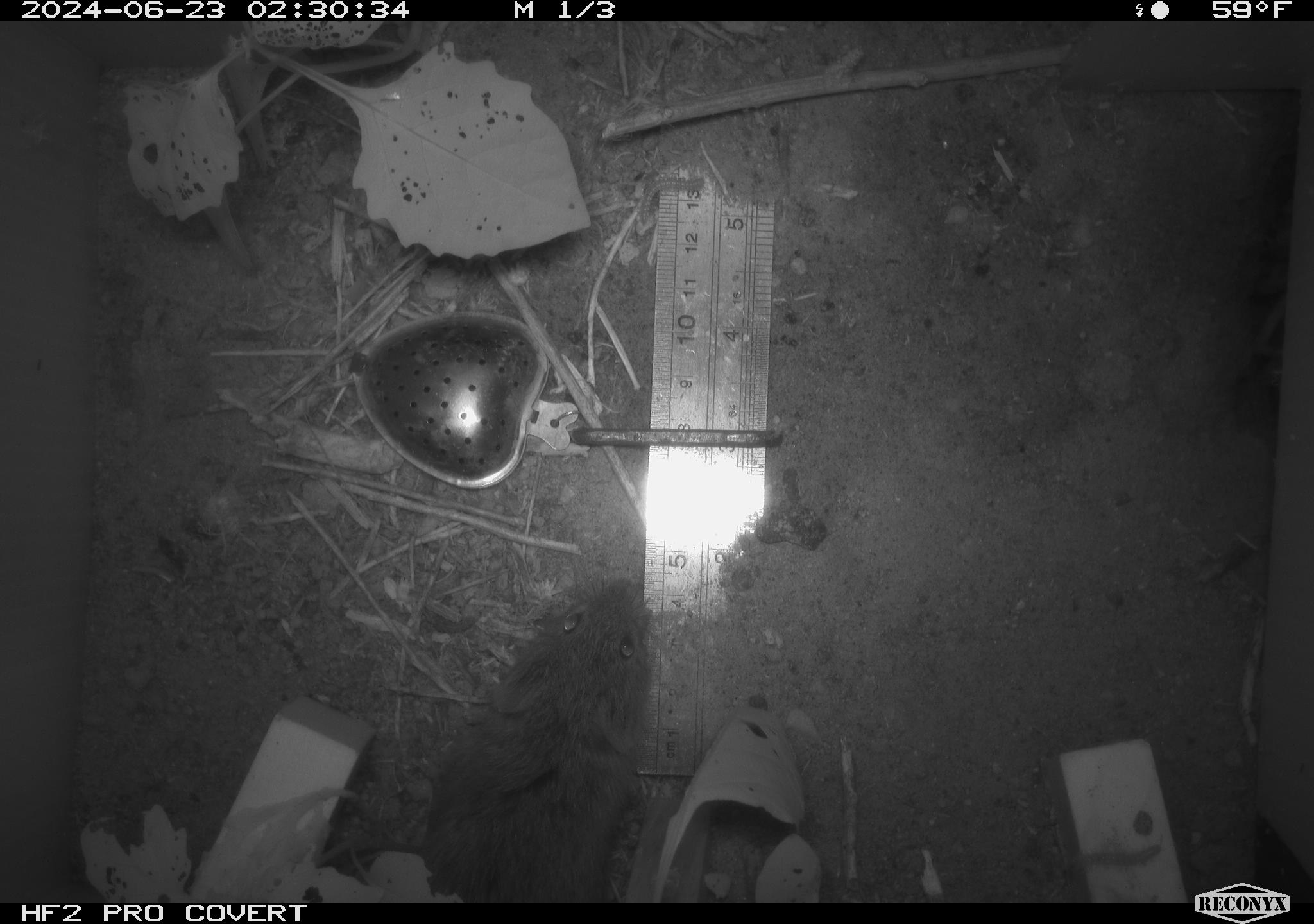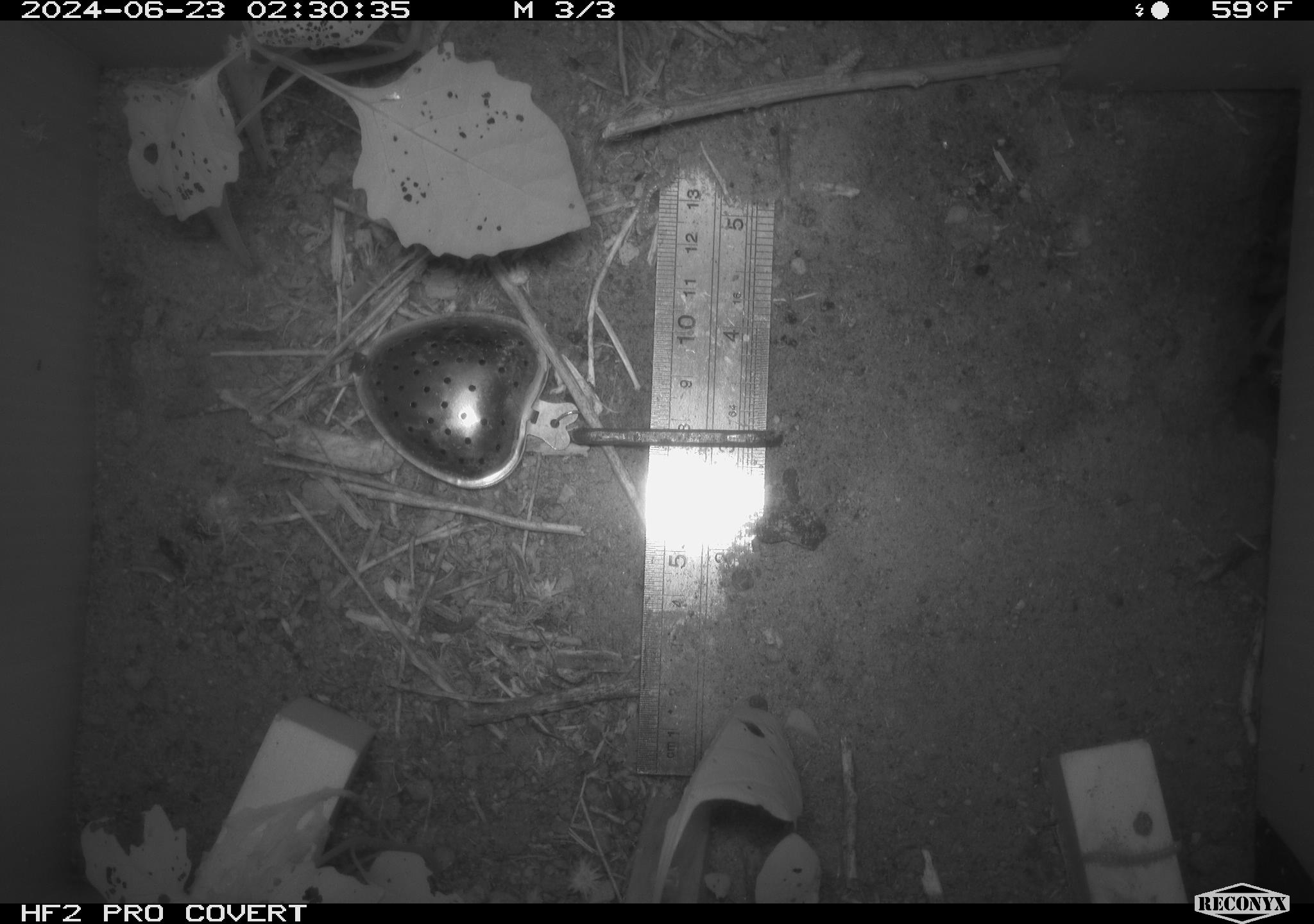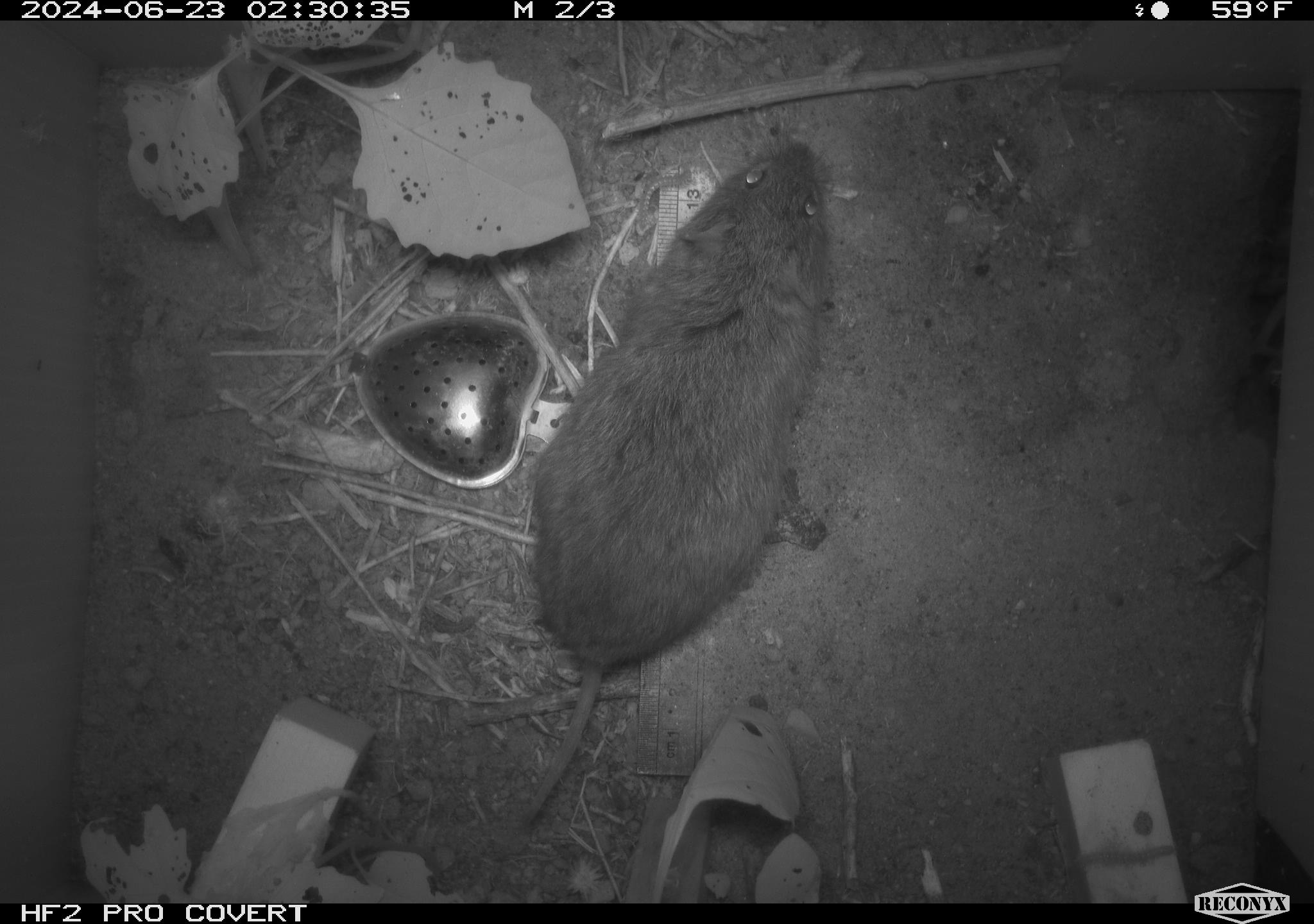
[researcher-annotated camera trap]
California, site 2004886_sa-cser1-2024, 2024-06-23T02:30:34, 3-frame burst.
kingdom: Animalia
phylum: Chordata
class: Mammalia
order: Rodentia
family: Cricetidae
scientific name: Cricetidae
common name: hamsters, voles, lemmings, and allies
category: cricetidae family